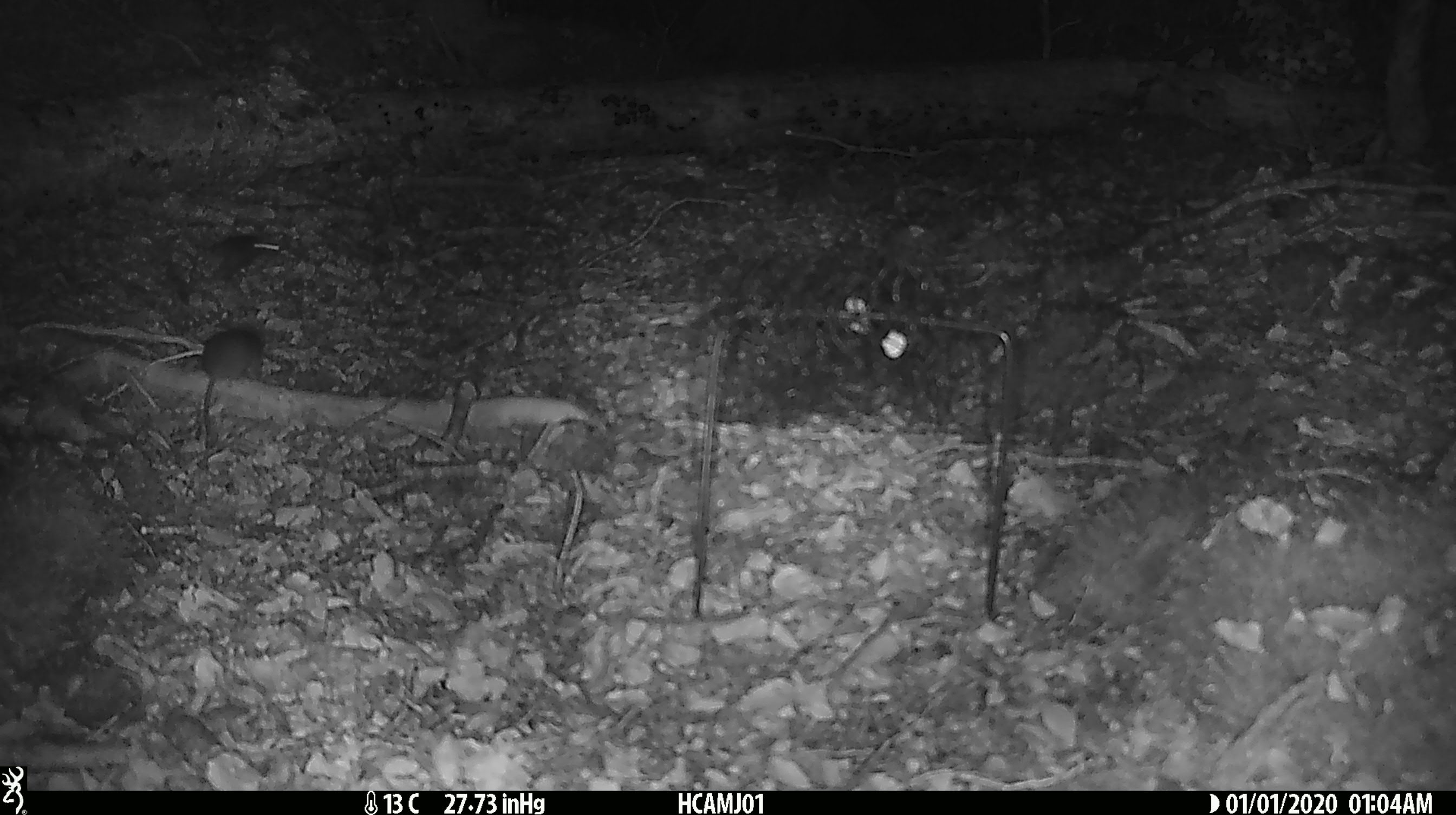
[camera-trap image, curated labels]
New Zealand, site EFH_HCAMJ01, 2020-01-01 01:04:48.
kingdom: Animalia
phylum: Chordata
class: Mammalia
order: Rodentia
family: Muridae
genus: Mus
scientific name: Mus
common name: mouse